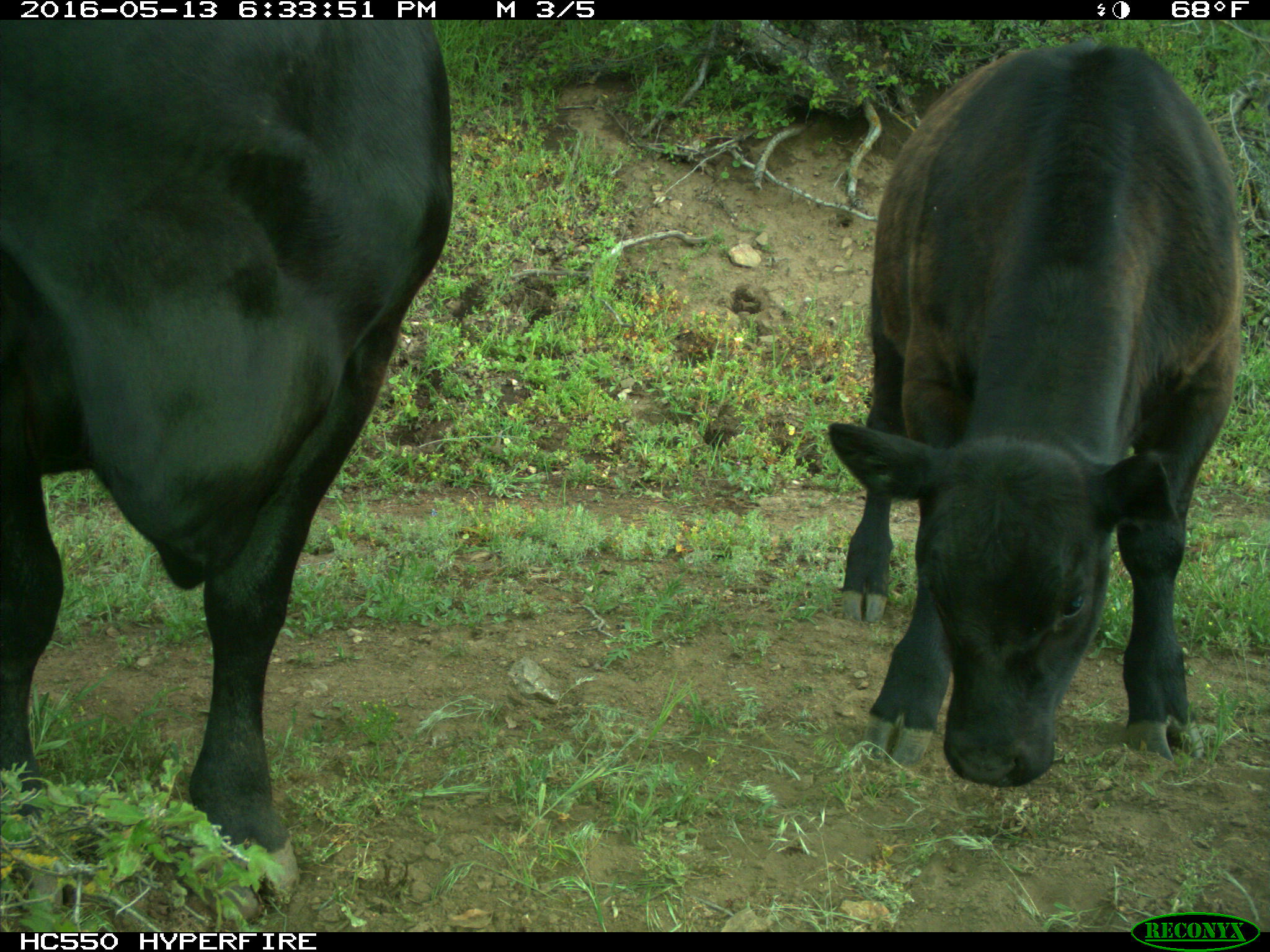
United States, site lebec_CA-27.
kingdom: Animalia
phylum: Chordata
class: Mammalia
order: Artiodactyla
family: Bovidae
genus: Bos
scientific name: Bos taurus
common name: domestic cow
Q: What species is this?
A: Bos taurus (domestic cow).